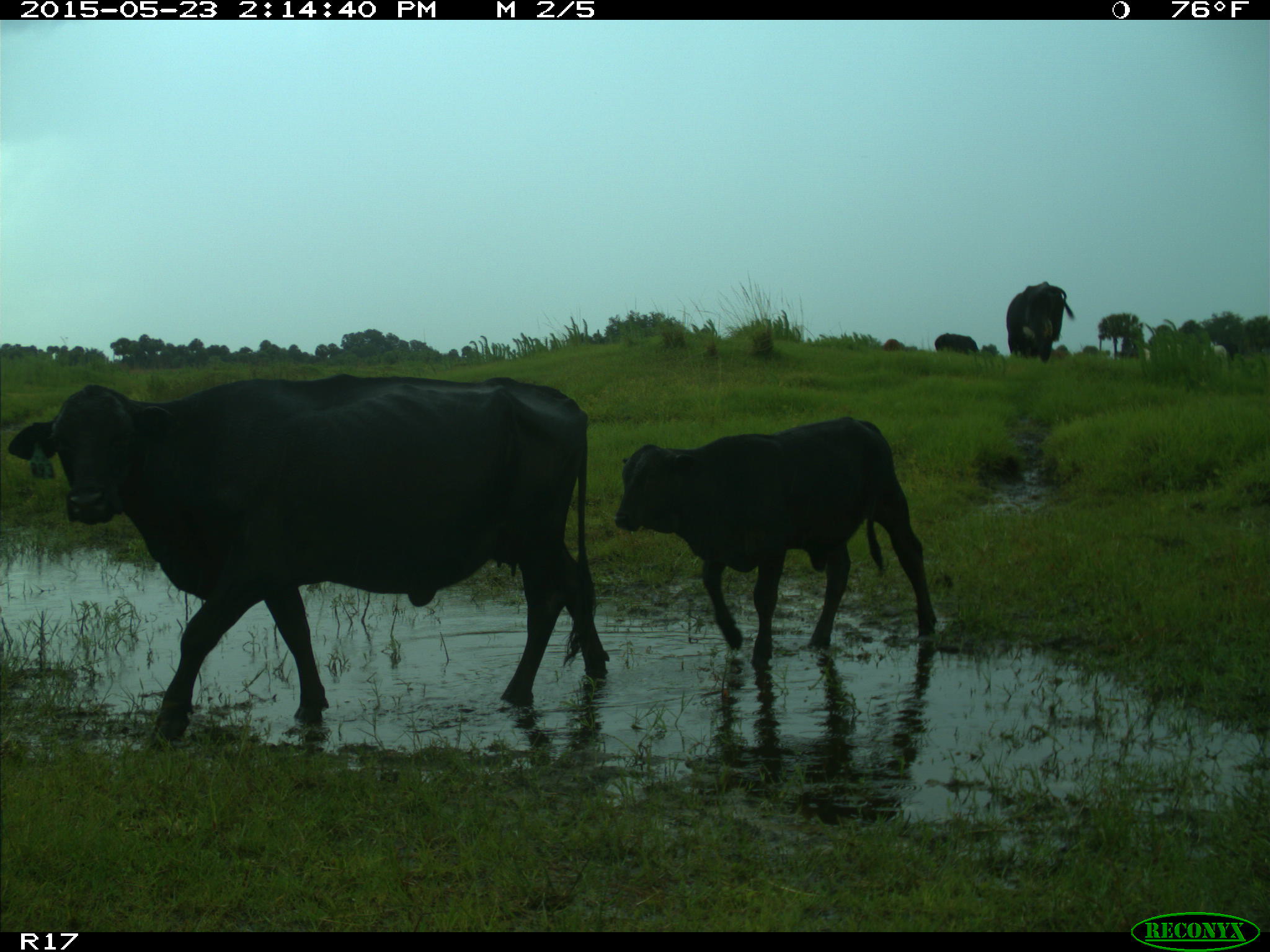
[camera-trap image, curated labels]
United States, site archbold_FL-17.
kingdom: Animalia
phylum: Chordata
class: Mammalia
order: Artiodactyla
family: Bovidae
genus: Bos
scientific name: Bos taurus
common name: domestic cow